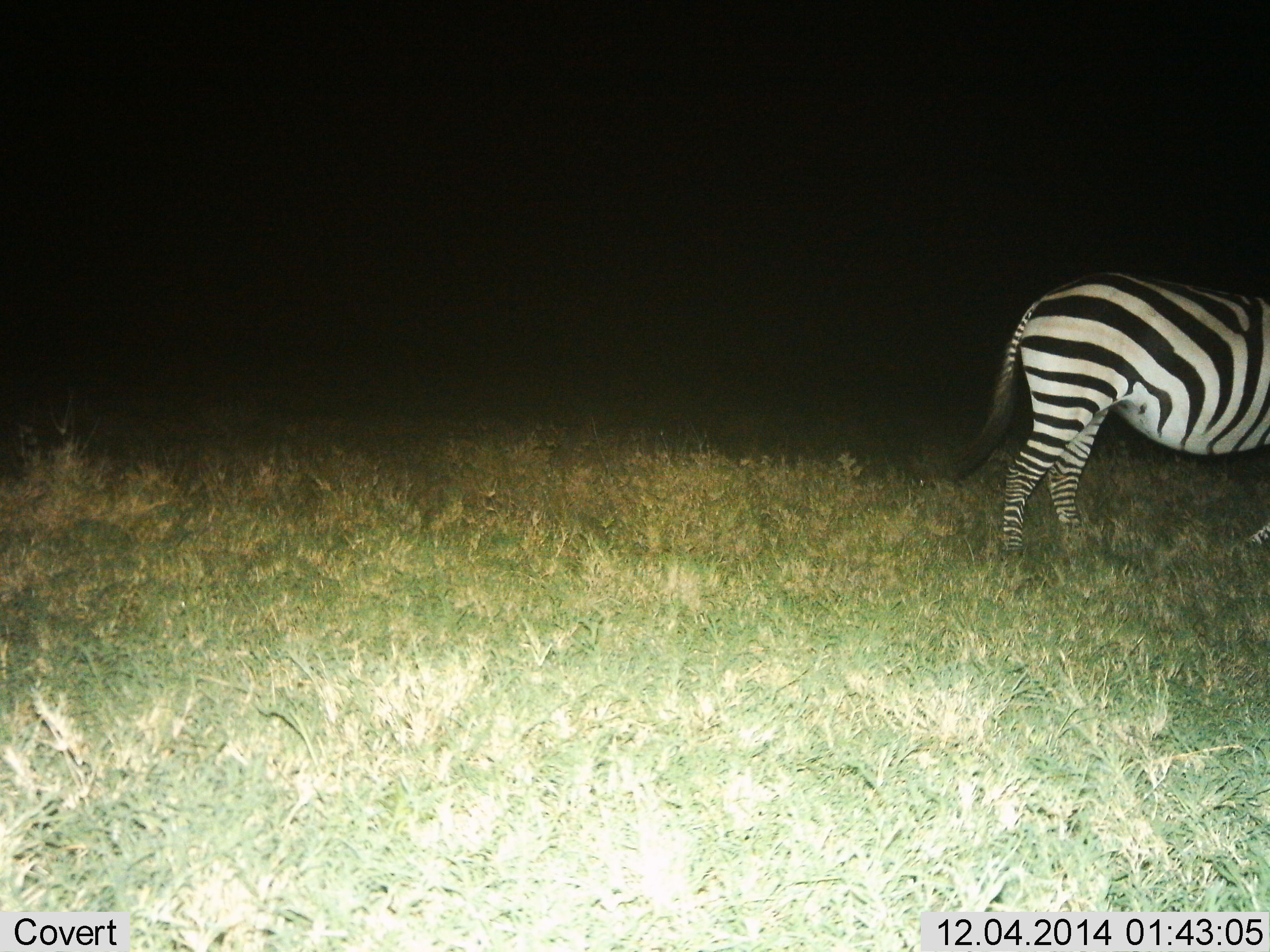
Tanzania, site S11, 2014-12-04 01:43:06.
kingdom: Animalia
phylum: Chordata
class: Mammalia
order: Perissodactyla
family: Equidae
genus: Equus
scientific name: Equus quagga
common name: plains zebra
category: zebra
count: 1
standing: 70%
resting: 0%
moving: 20%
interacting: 0%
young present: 0%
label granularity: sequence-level